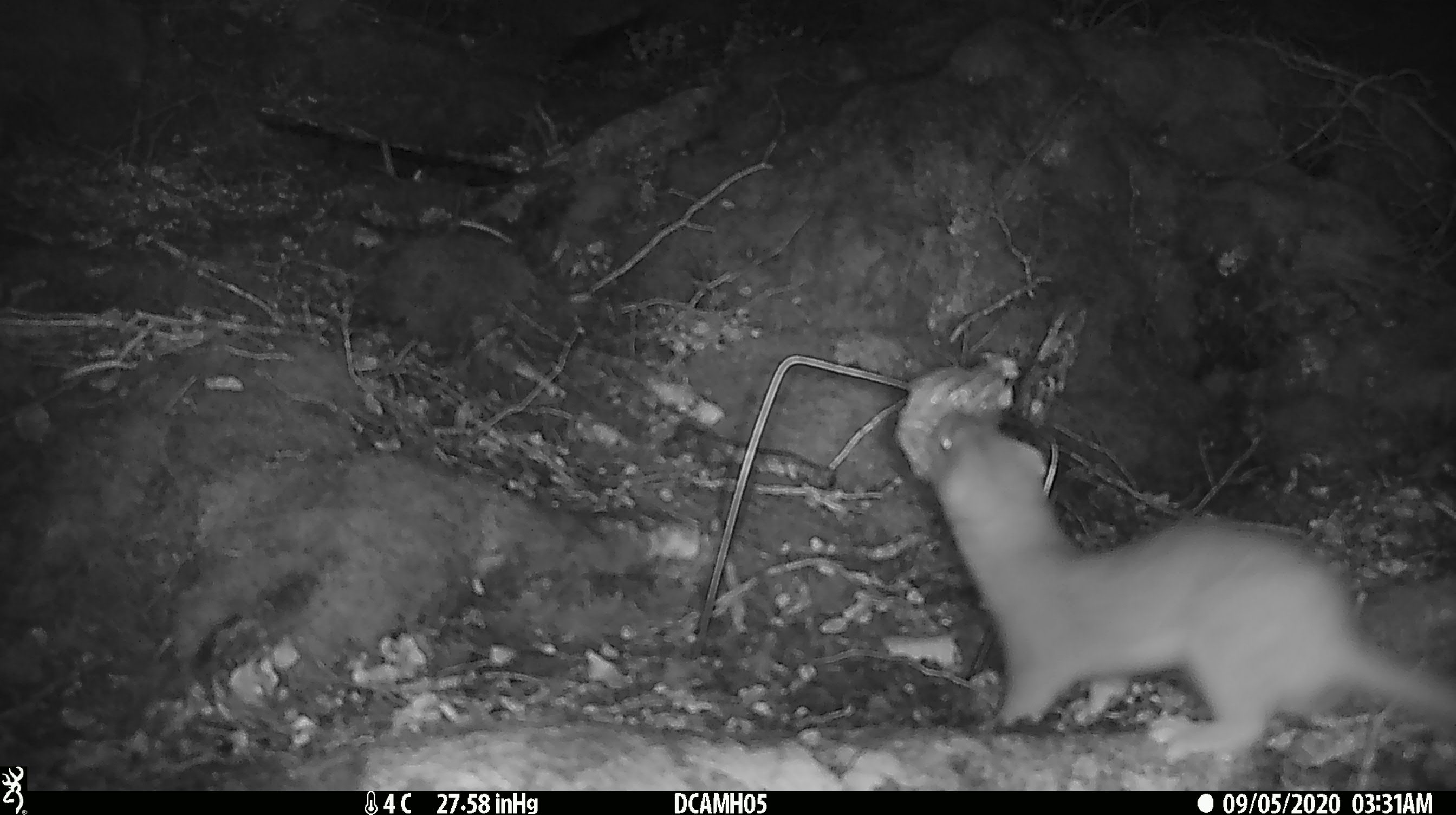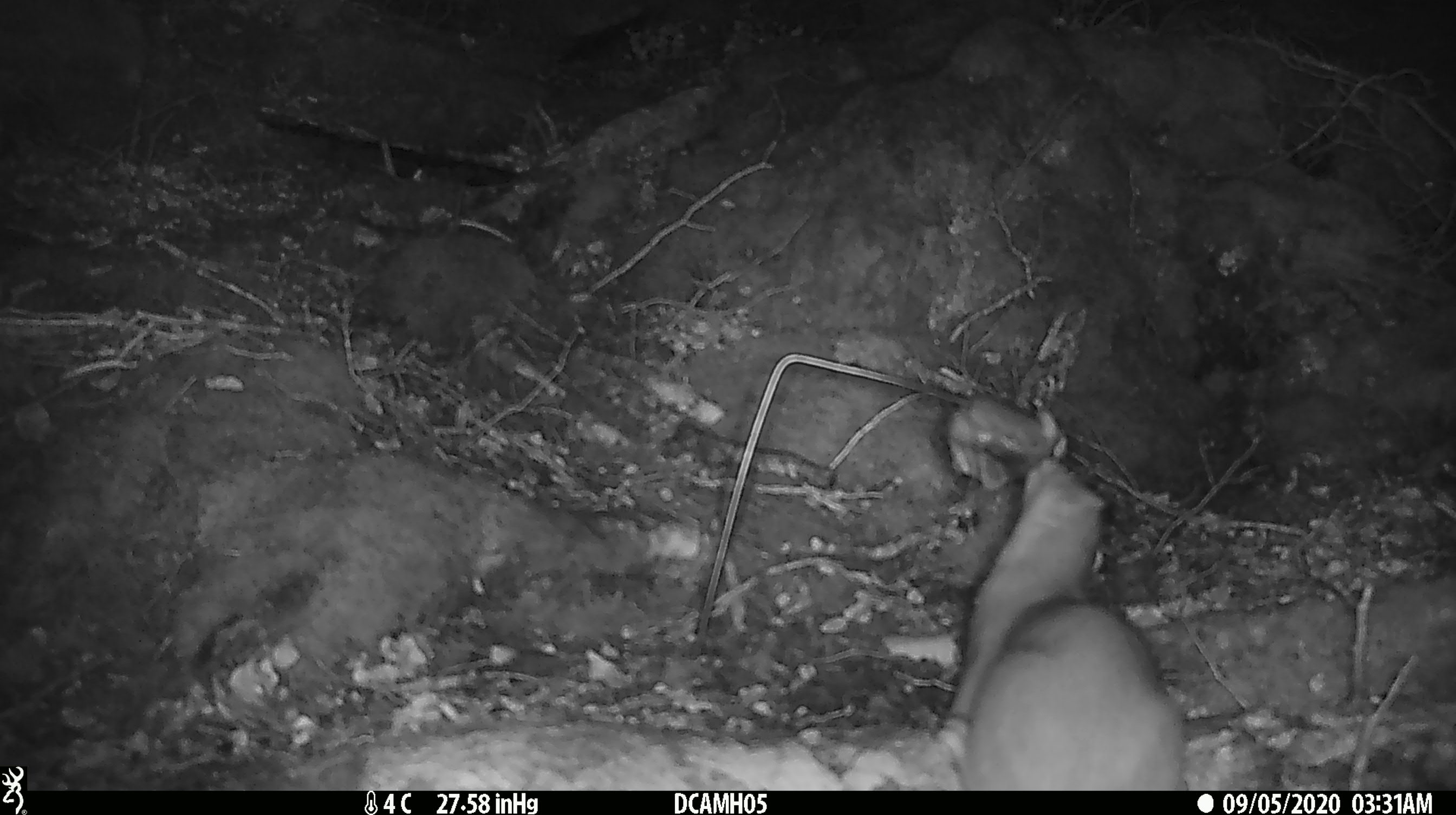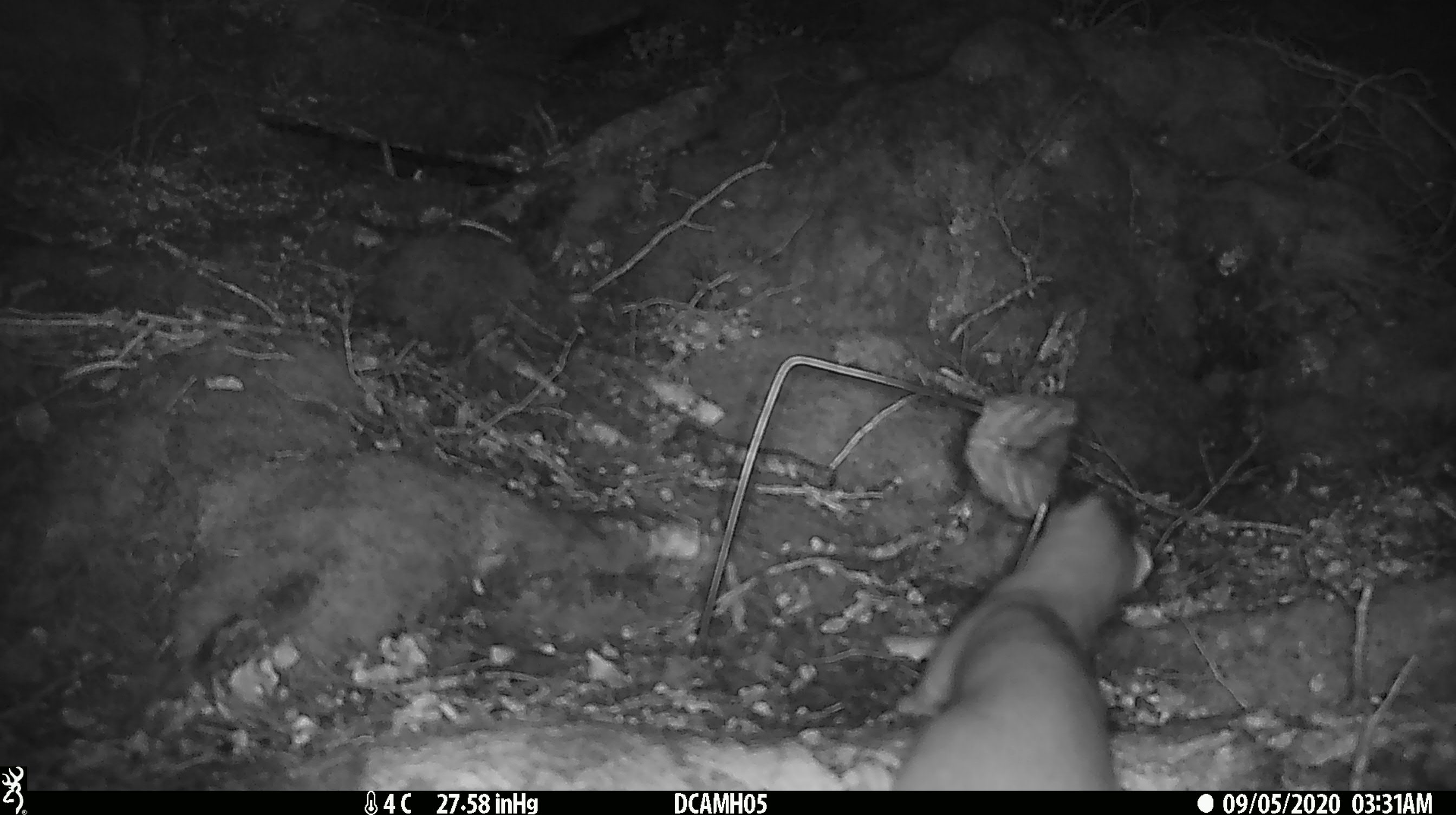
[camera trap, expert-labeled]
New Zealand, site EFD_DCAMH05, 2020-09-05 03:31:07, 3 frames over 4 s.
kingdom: Animalia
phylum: Chordata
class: Mammalia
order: Carnivora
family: Mustelidae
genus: Mustela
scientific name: Mustela erminea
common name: stoat